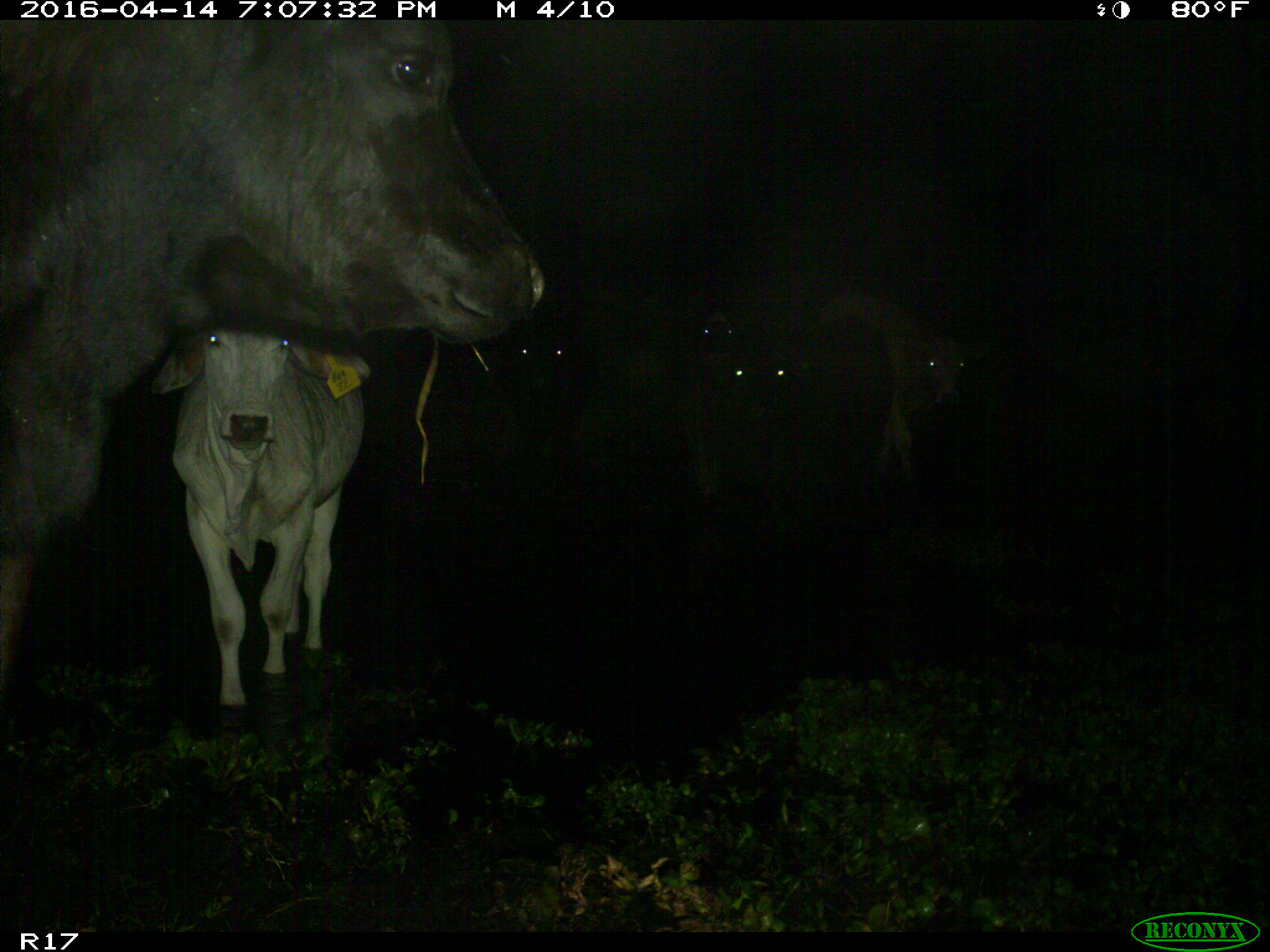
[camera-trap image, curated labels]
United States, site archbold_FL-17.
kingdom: Animalia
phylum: Chordata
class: Mammalia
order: Artiodactyla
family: Bovidae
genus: Bos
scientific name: Bos taurus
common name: domestic cow